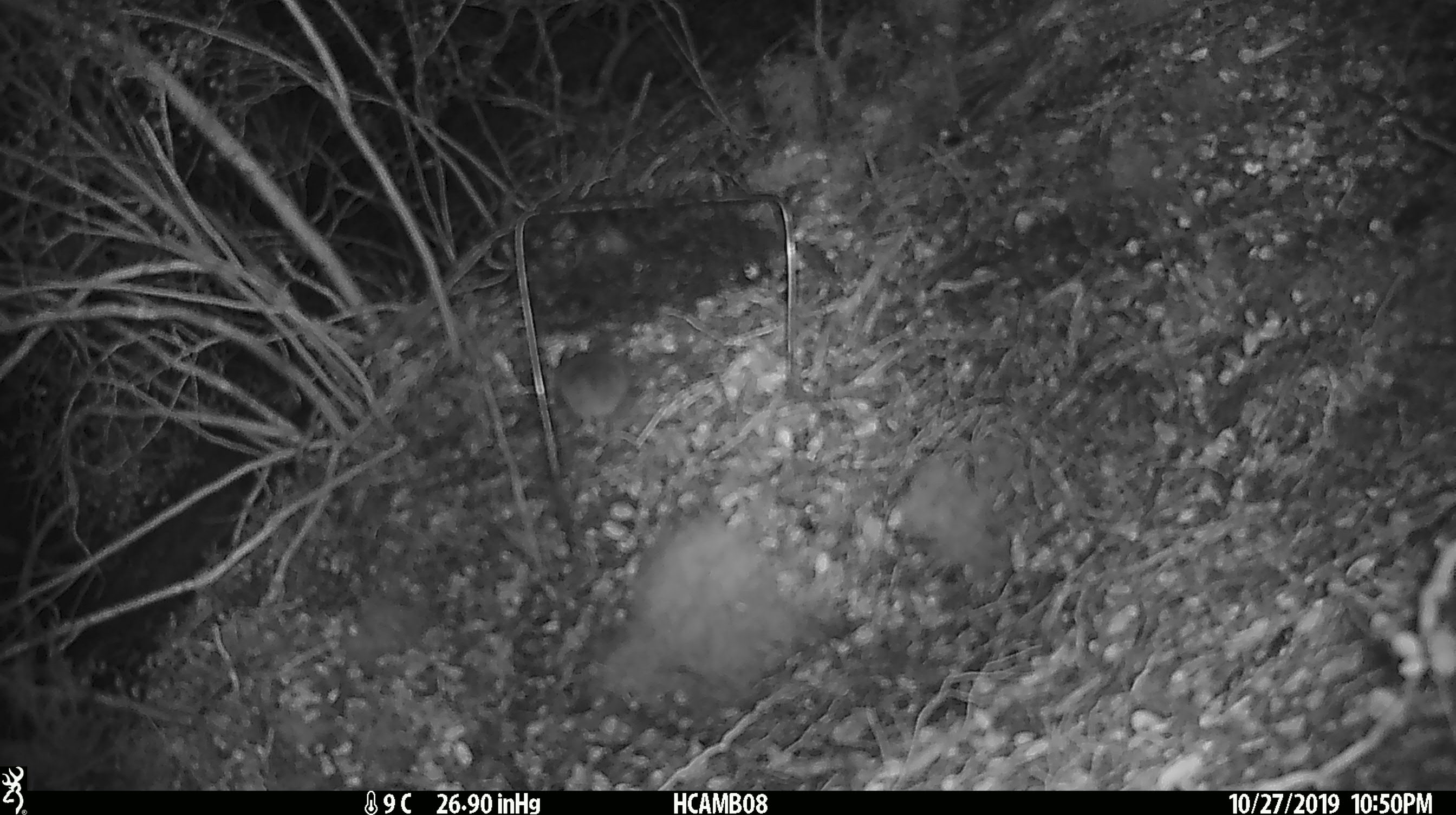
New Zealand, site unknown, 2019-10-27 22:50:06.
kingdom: Animalia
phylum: Chordata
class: Mammalia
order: Rodentia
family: Muridae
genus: Mus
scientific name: Mus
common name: mouse